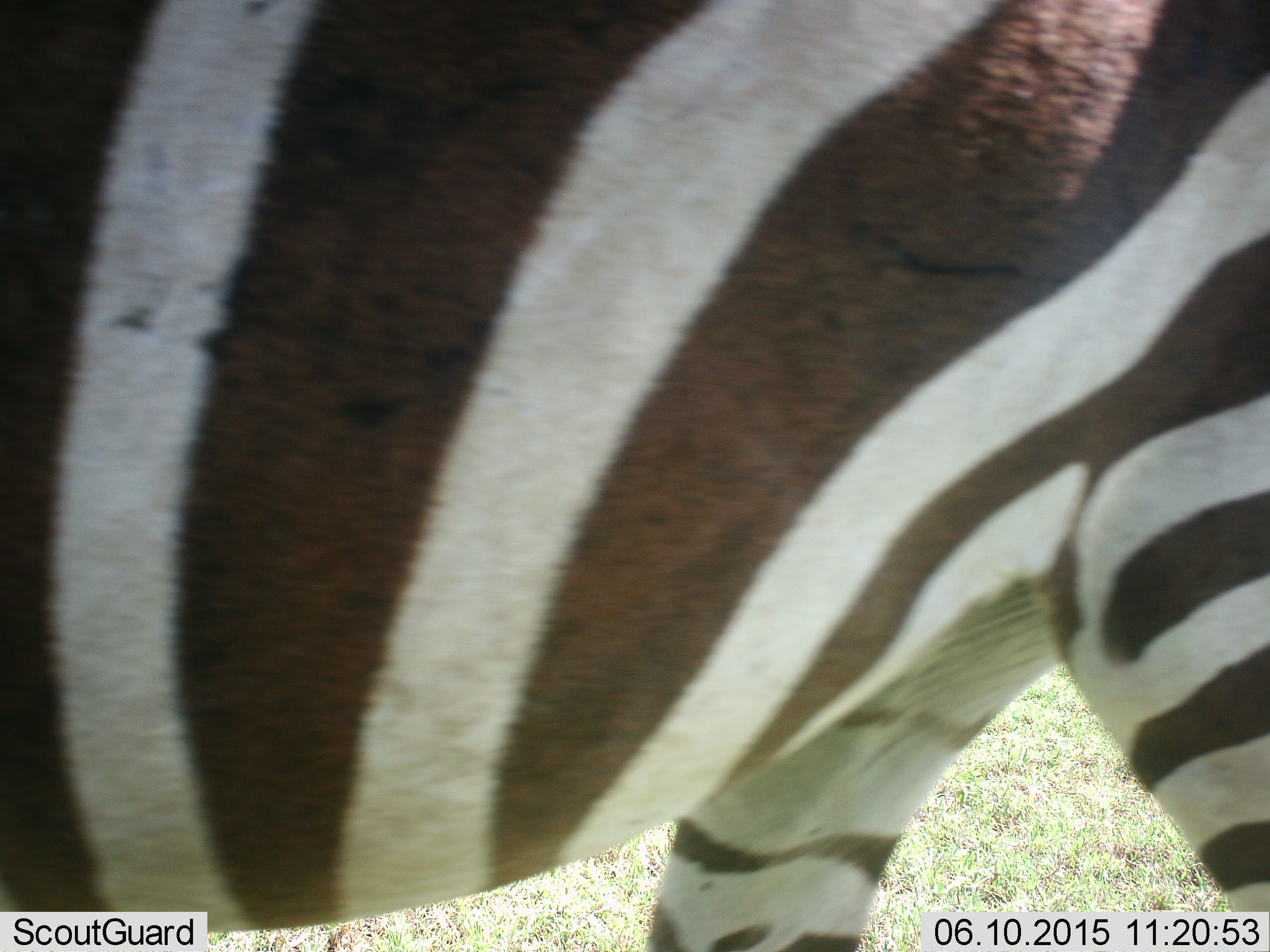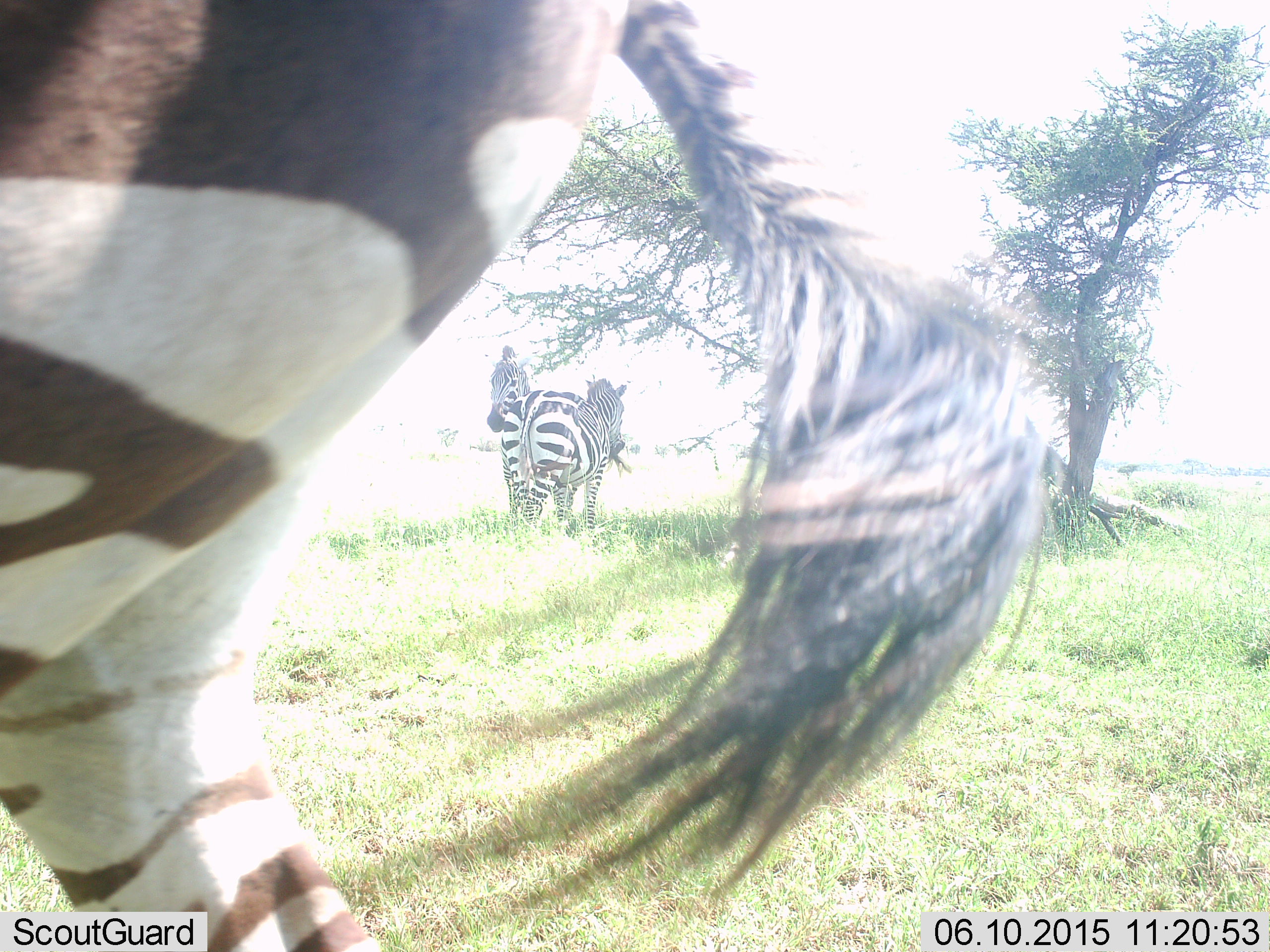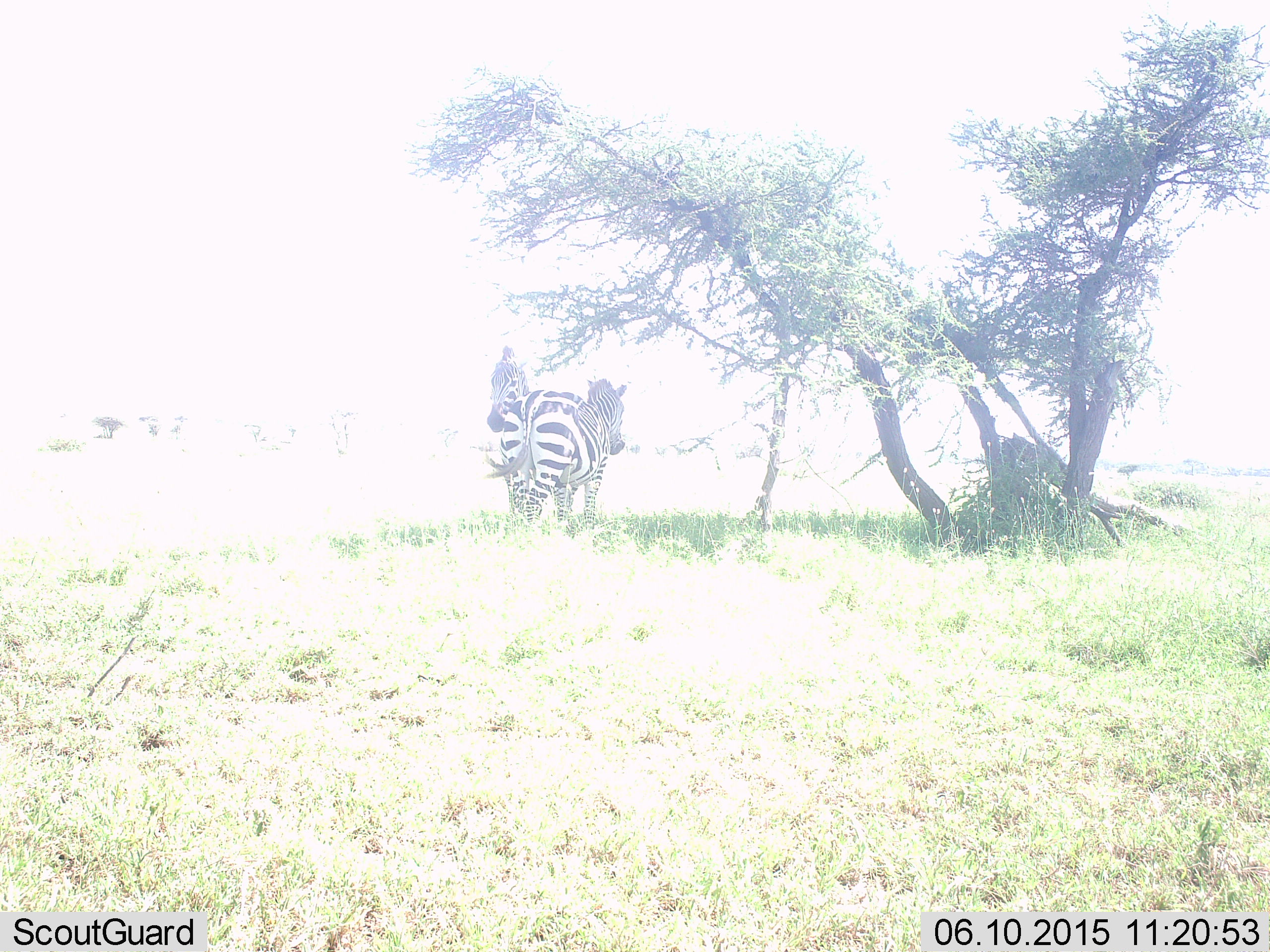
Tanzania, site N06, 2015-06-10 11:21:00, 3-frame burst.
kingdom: Animalia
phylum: Chordata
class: Mammalia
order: Perissodactyla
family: Equidae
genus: Equus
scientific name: Equus quagga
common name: plains zebra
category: zebra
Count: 3.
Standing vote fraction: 100%.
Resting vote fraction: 0%.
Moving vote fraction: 80%.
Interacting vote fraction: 10%.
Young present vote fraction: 0%.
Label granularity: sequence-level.